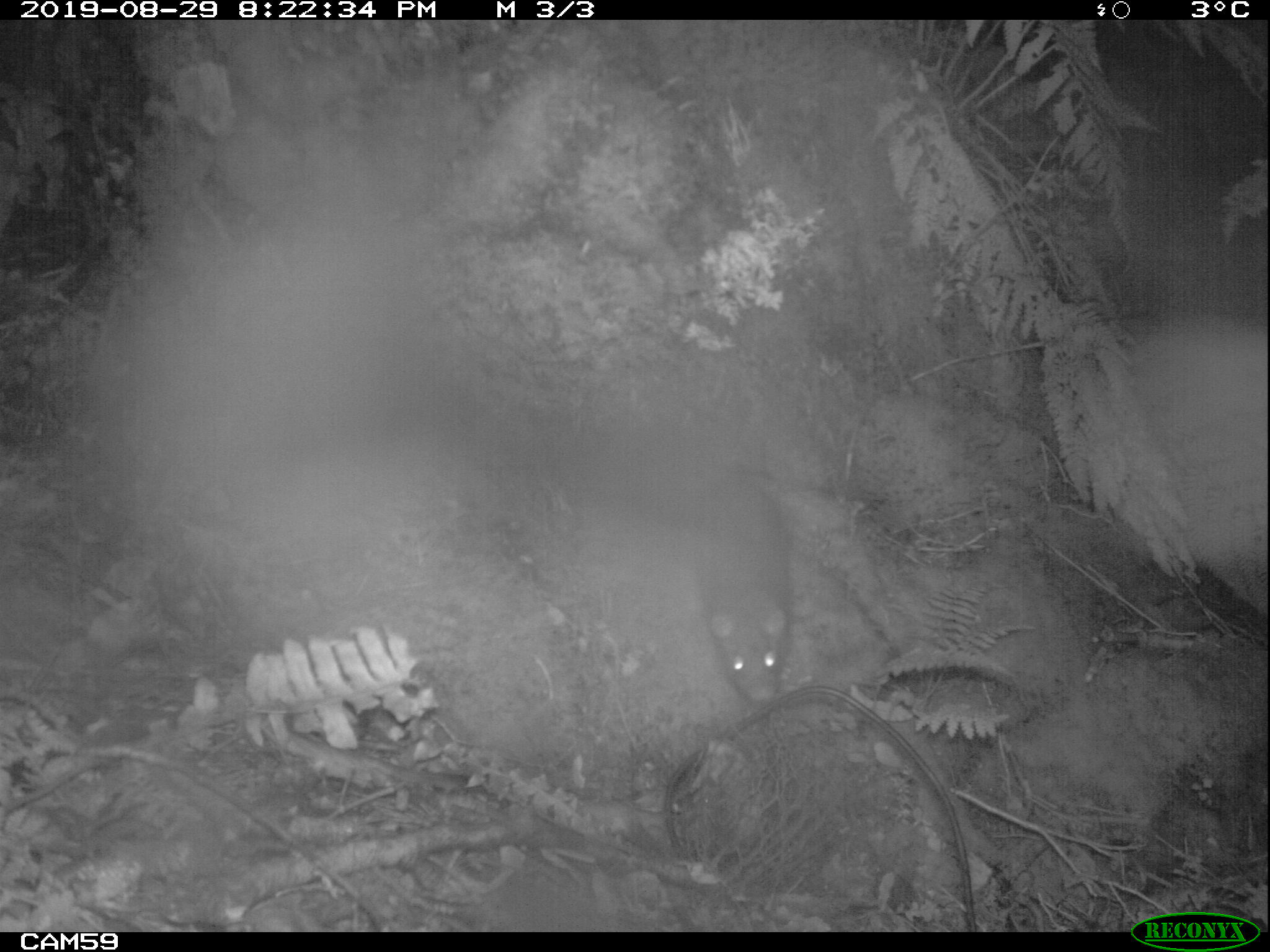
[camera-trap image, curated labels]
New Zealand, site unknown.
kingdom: Animalia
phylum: Chordata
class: Mammalia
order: Rodentia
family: Muridae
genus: Rattus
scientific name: Rattus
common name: rat